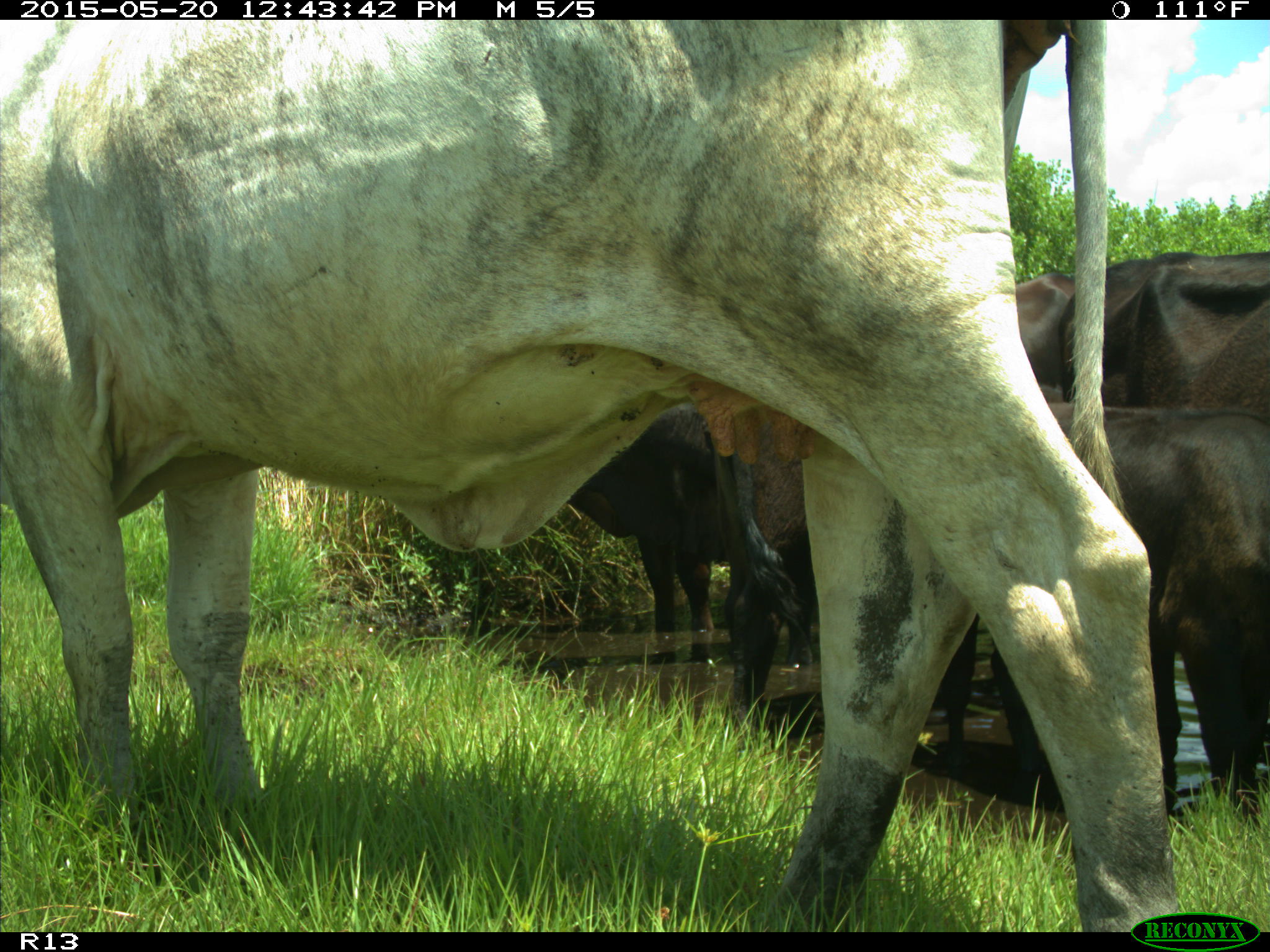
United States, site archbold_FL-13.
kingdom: Animalia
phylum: Chordata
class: Mammalia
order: Artiodactyla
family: Bovidae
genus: Bos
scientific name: Bos taurus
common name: domestic cow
Bos taurus (domestic cow).